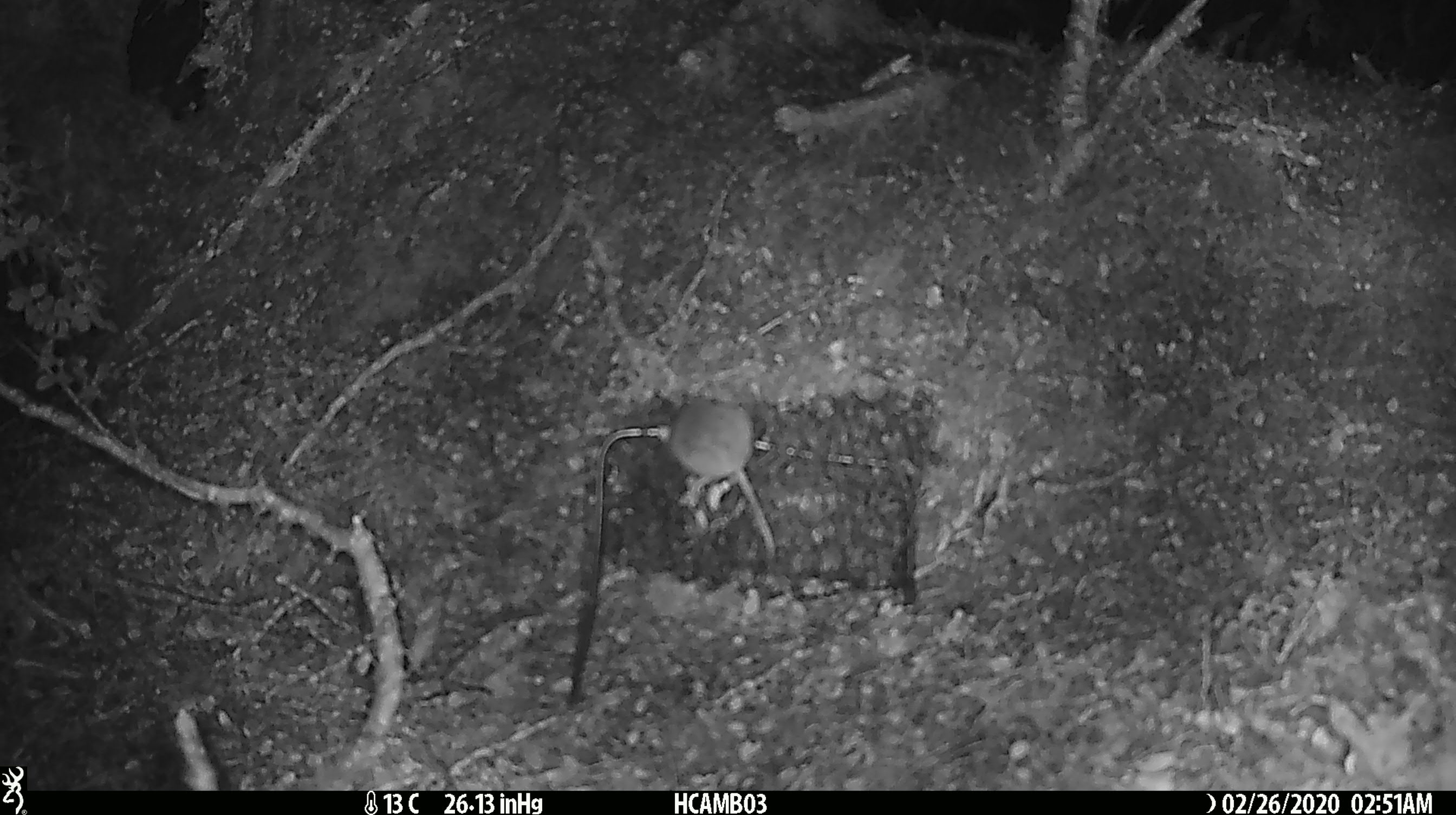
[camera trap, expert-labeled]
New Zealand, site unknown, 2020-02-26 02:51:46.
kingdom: Animalia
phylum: Chordata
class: Mammalia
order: Rodentia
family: Muridae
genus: Mus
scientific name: Mus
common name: mouse